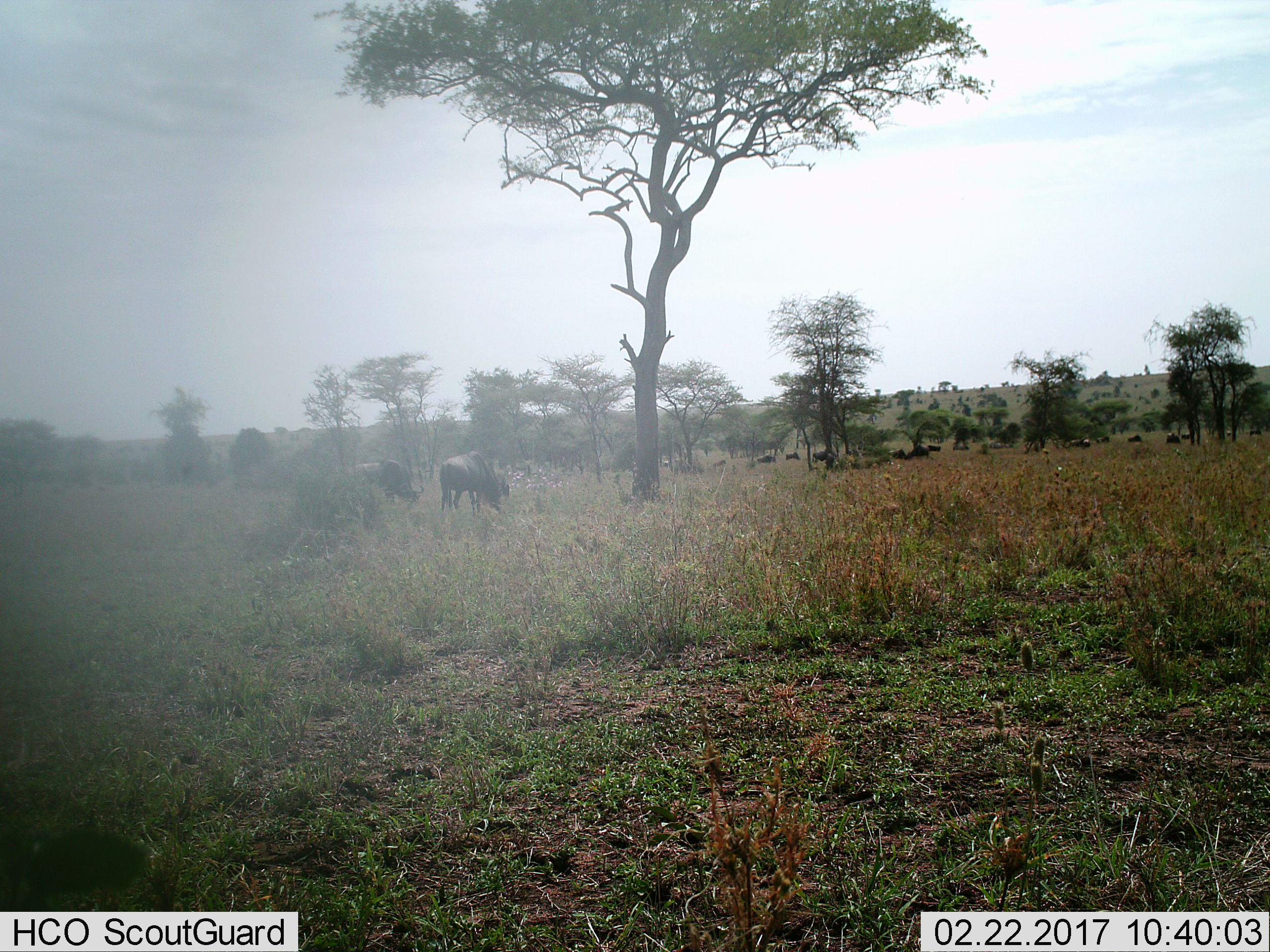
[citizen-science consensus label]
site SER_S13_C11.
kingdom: Animalia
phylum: Chordata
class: Mammalia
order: Artiodactyla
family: Bovidae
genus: Connochaetes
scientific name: Connochaetes taurinus taurinus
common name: blue wildebeest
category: wildebeestblue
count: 11-50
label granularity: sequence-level